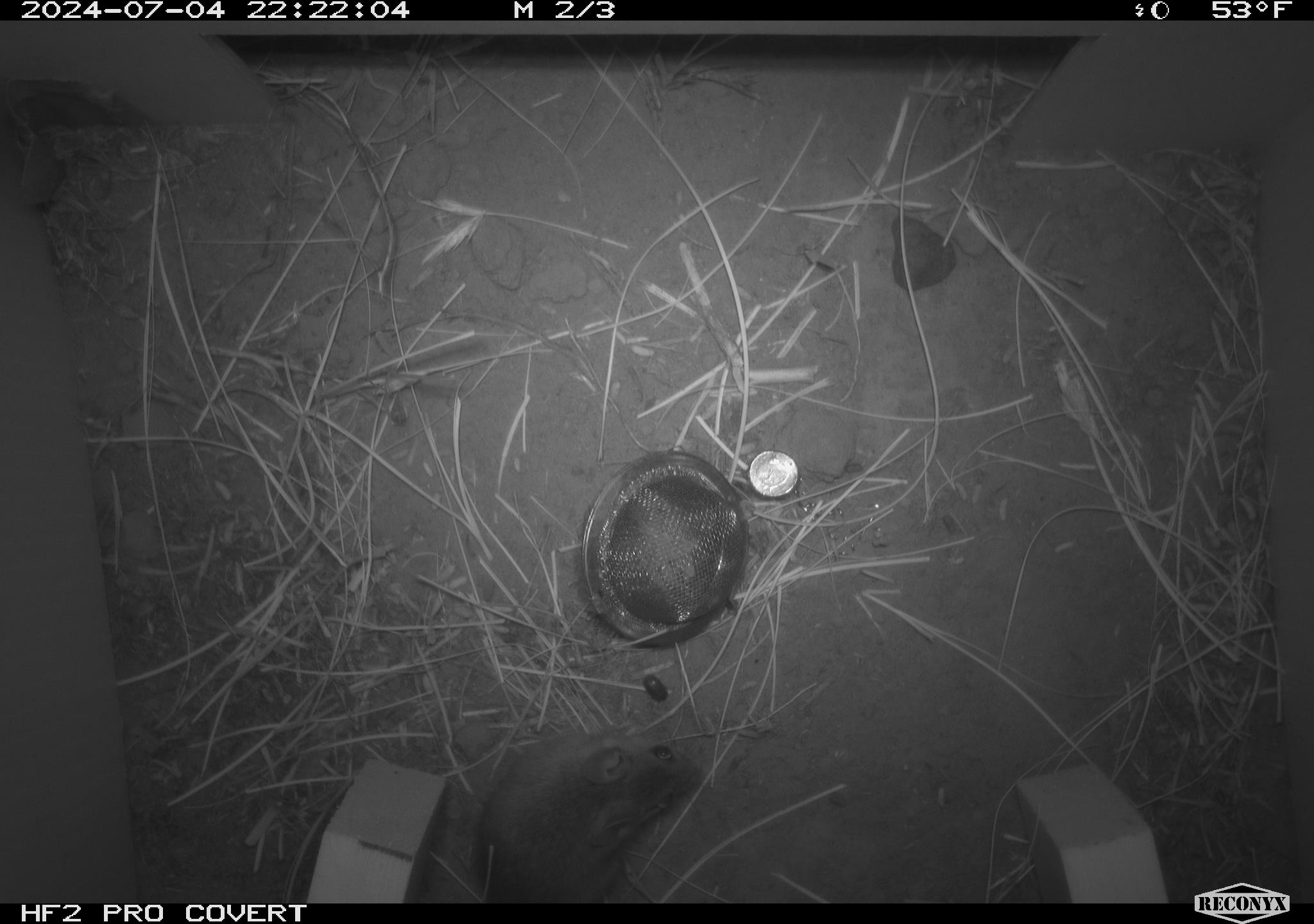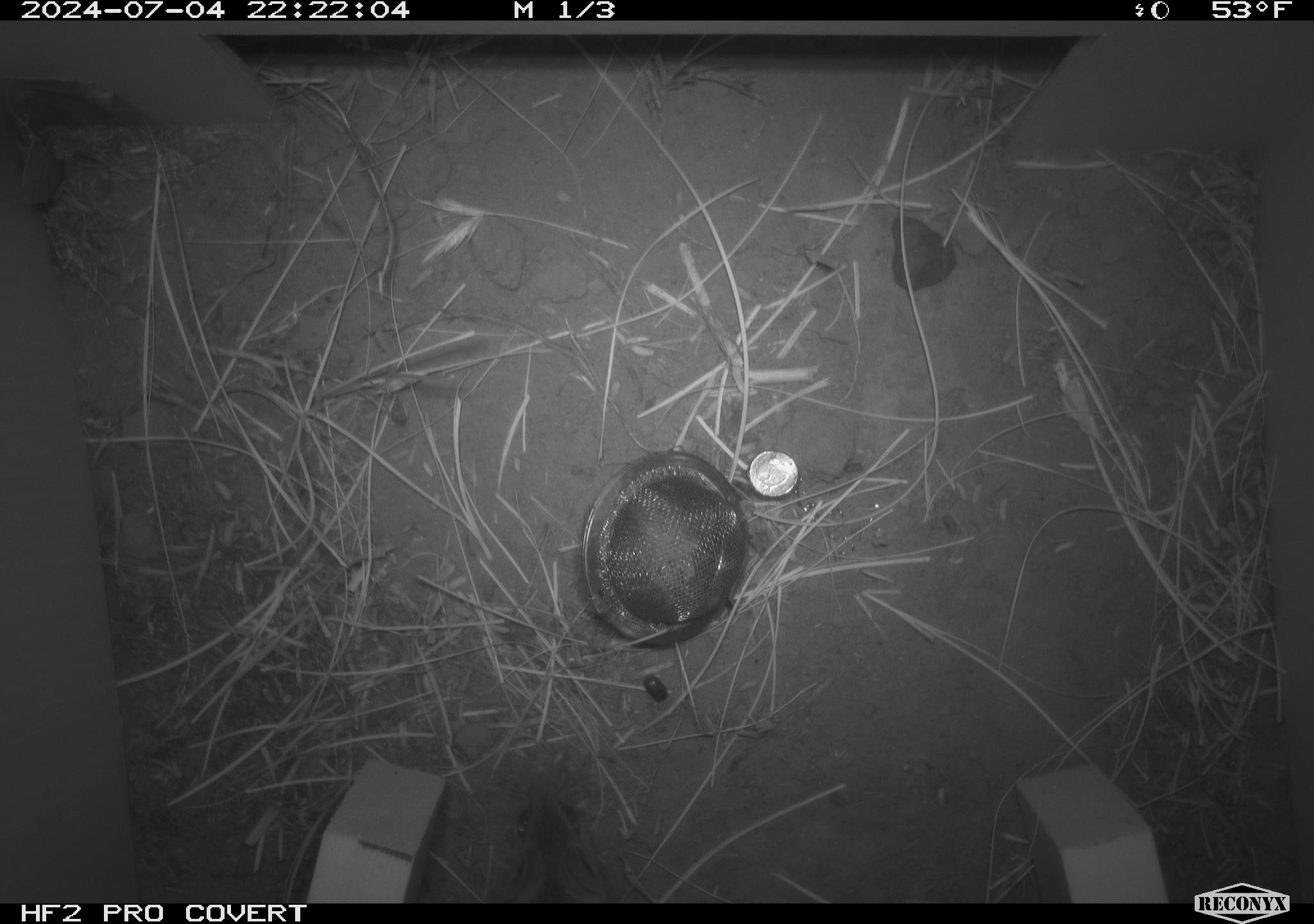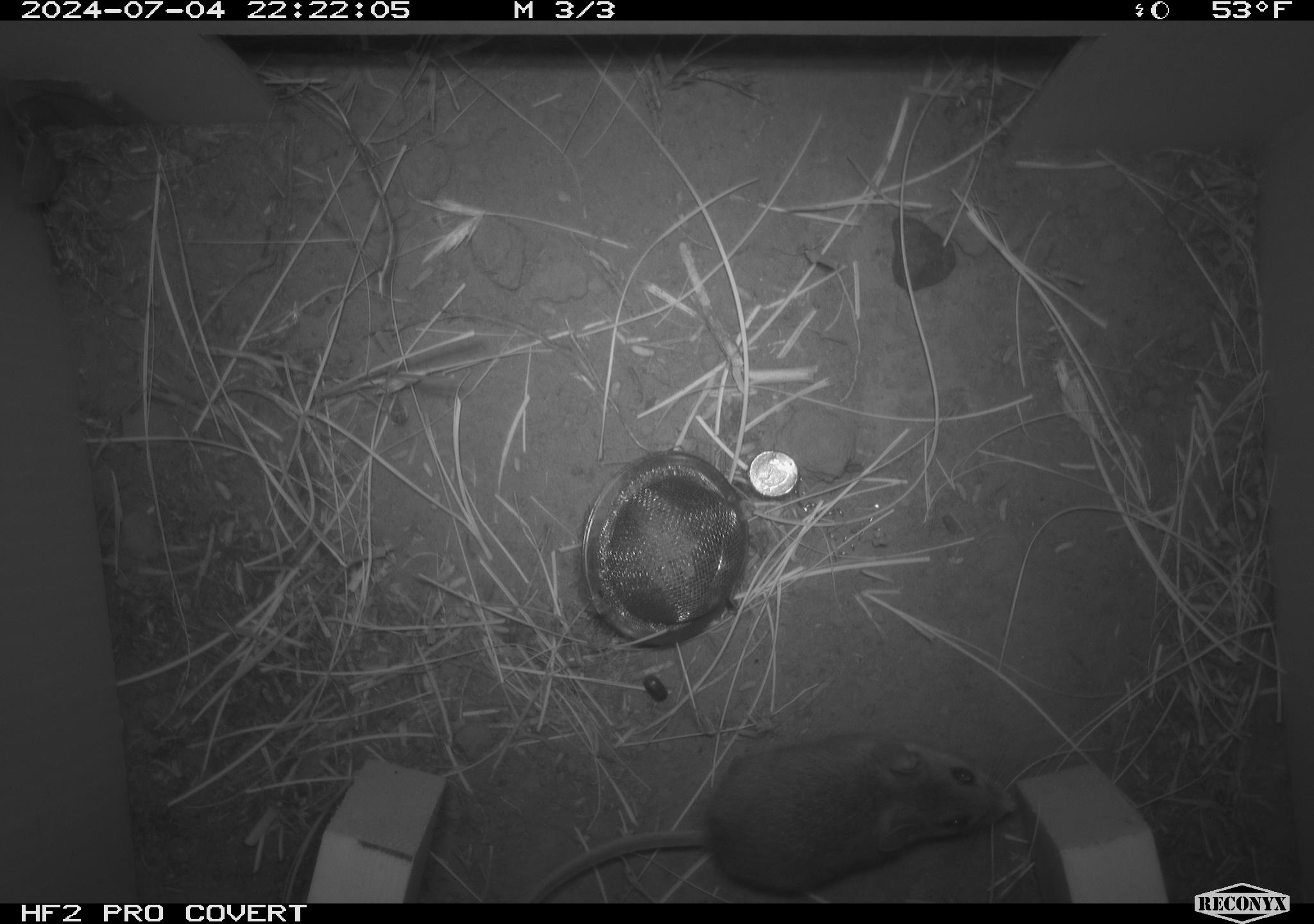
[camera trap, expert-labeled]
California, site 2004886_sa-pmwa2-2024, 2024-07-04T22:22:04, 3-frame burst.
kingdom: Animalia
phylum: Arthropoda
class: Malacostraca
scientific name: Malacostraca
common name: amphipods, crabs, isopods, krill, lobsters and shrimps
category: malacostracan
Malacostracan (amphipods, crabs, isopods, krill, lobsters and shrimps) (Malacostraca).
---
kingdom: Animalia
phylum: Chordata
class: Mammalia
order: Rodentia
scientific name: Rodentia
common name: mouse species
Mouse species (Rodentia).